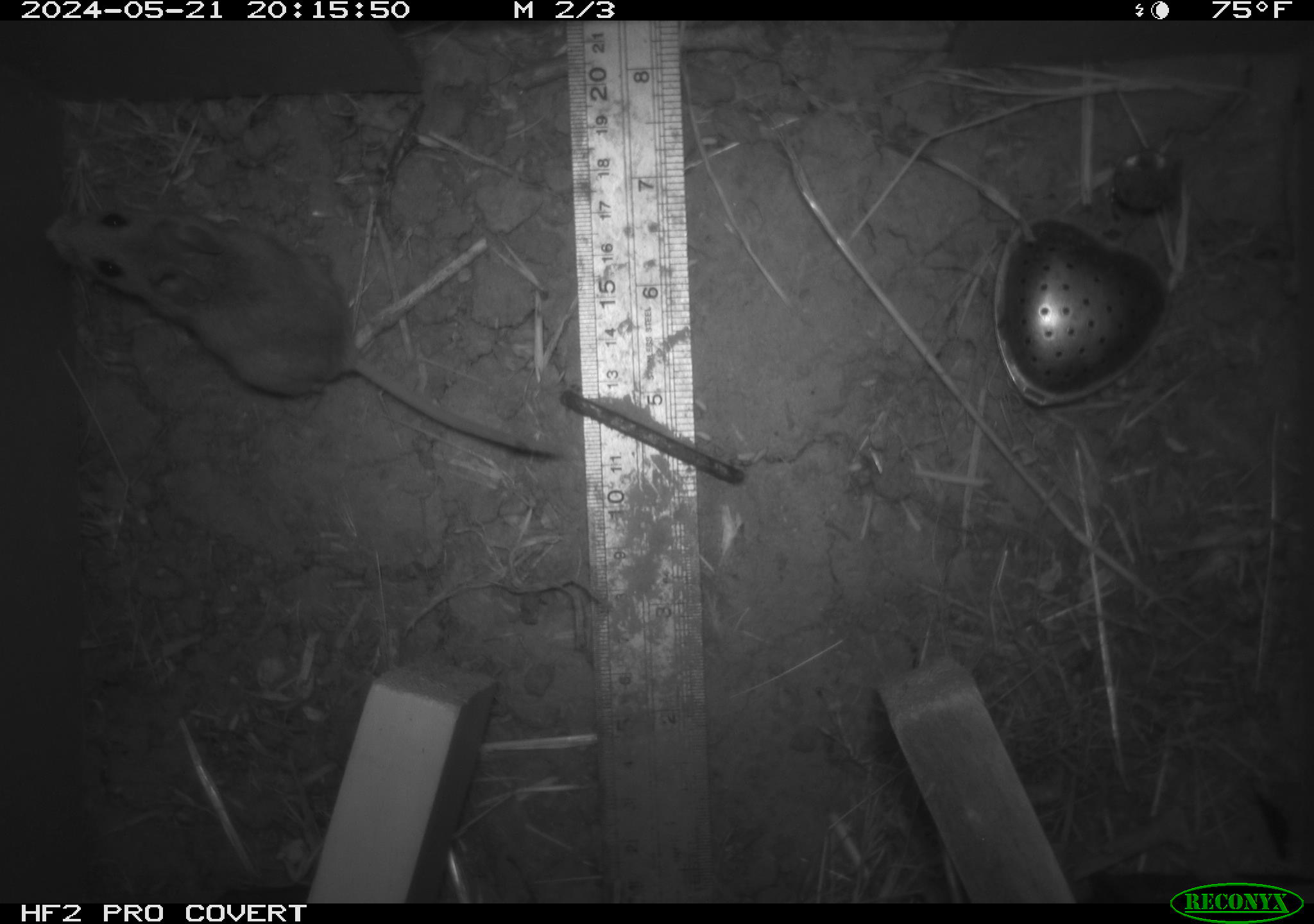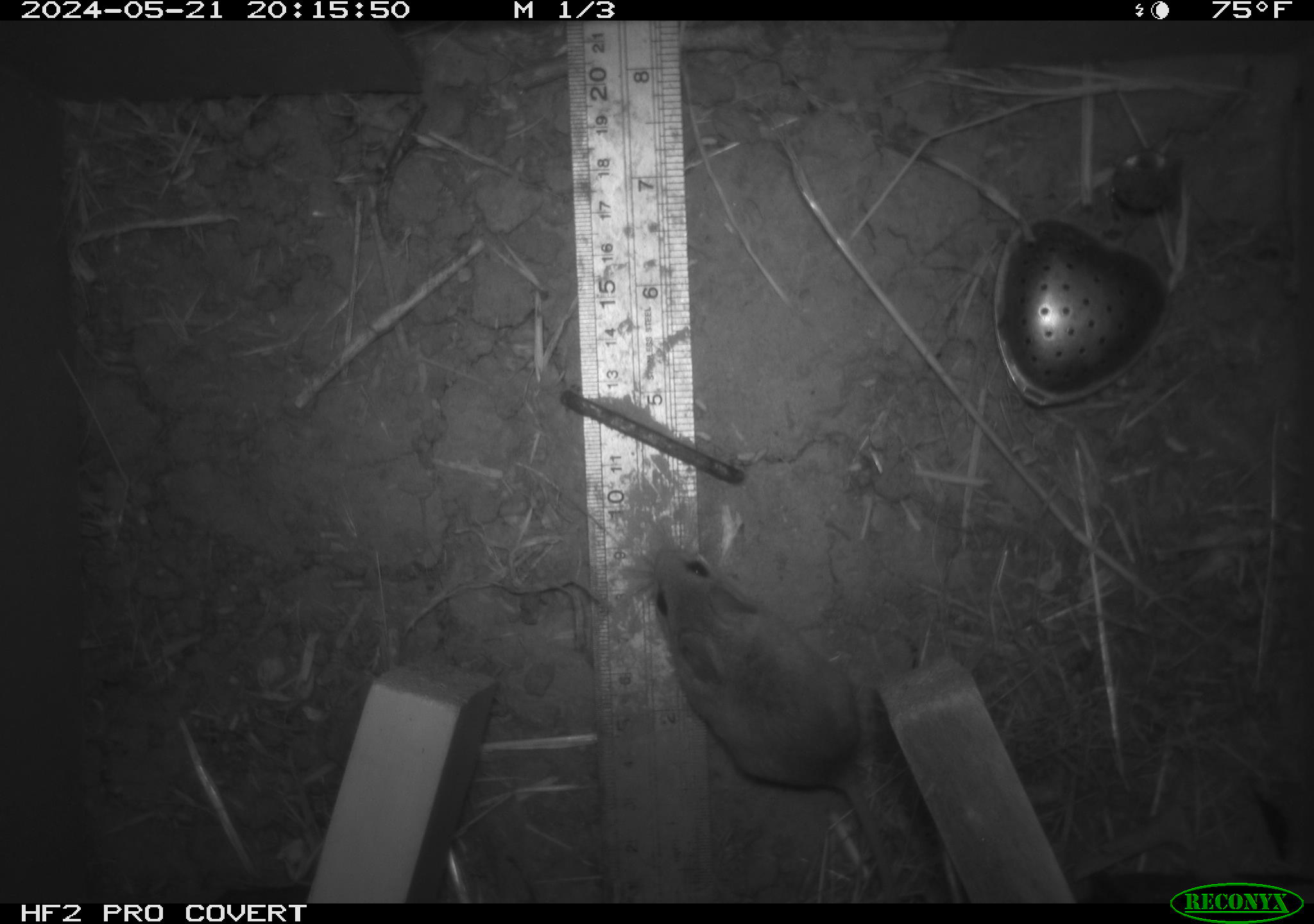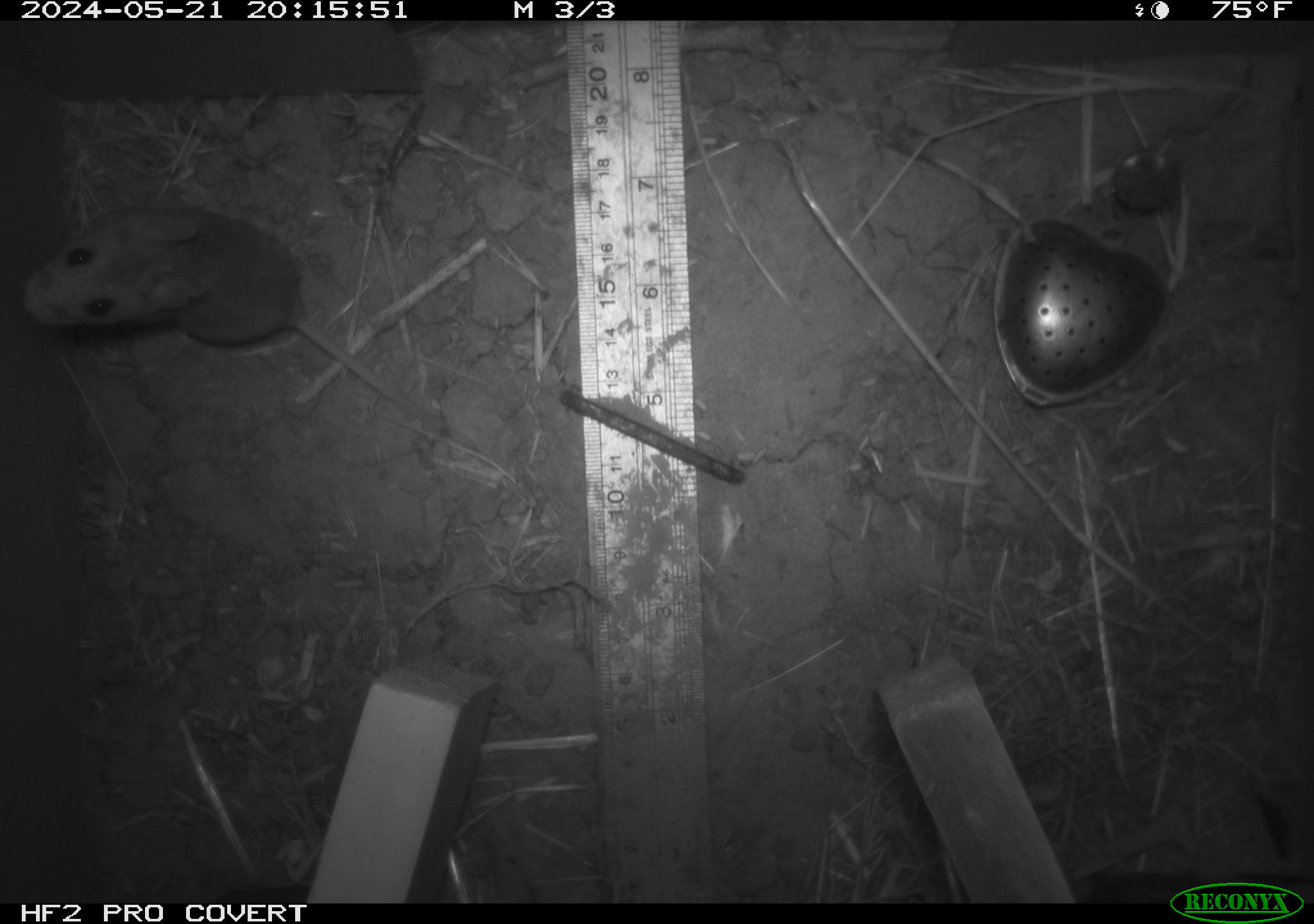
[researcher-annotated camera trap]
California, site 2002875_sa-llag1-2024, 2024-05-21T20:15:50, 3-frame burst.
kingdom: Animalia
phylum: Chordata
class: Mammalia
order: Rodentia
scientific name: Rodentia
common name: mouse species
Mouse species (Rodentia).